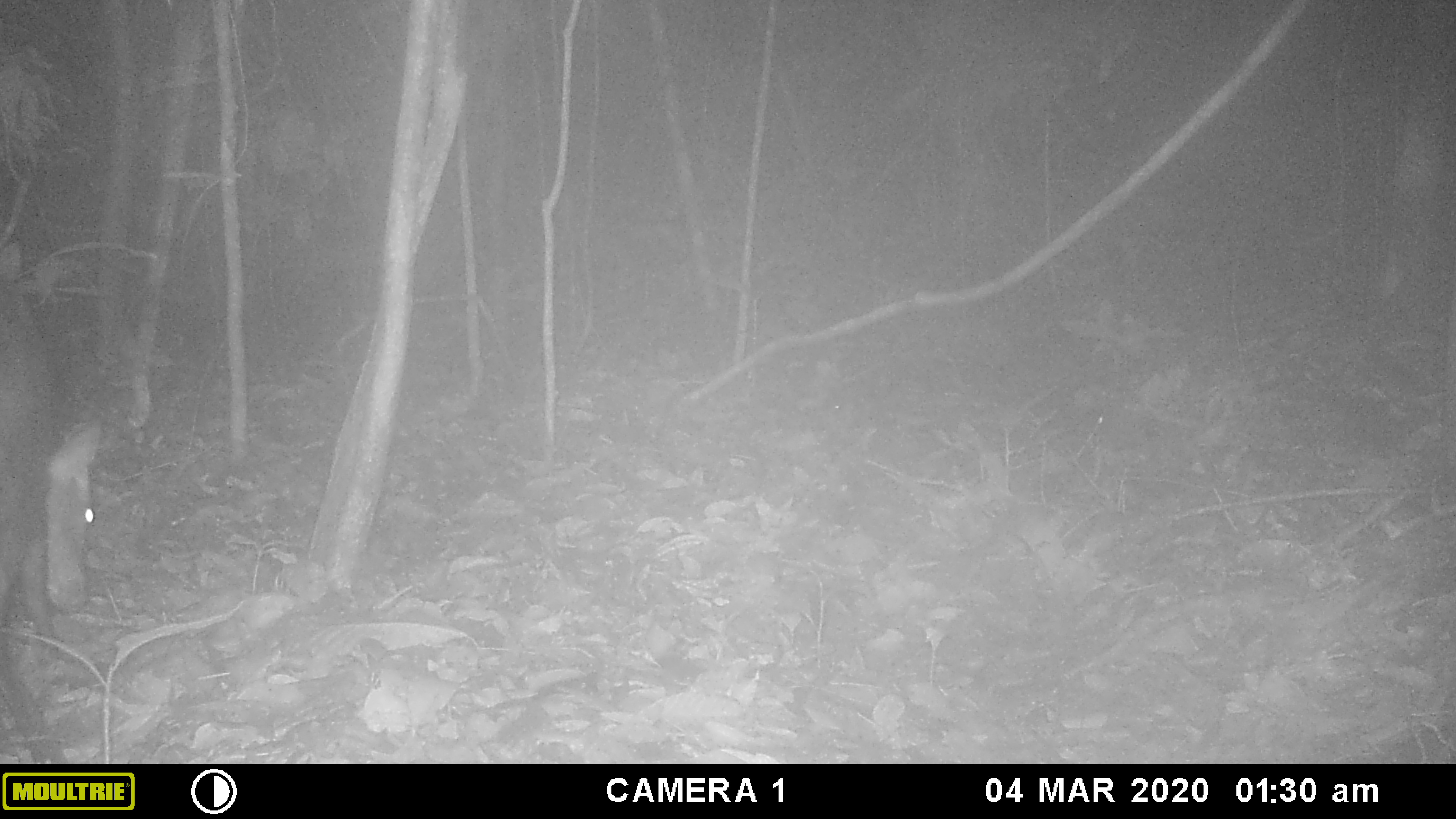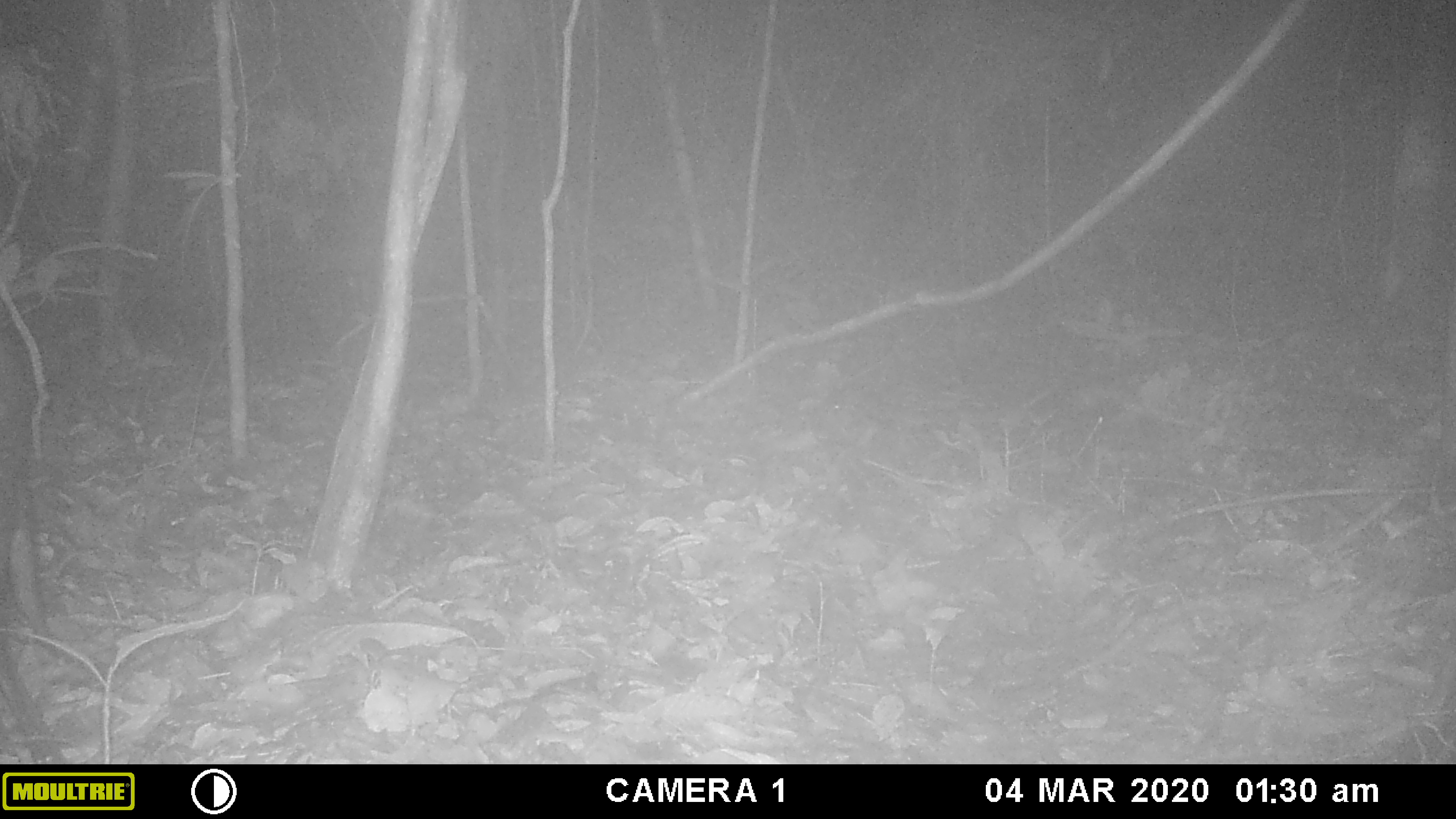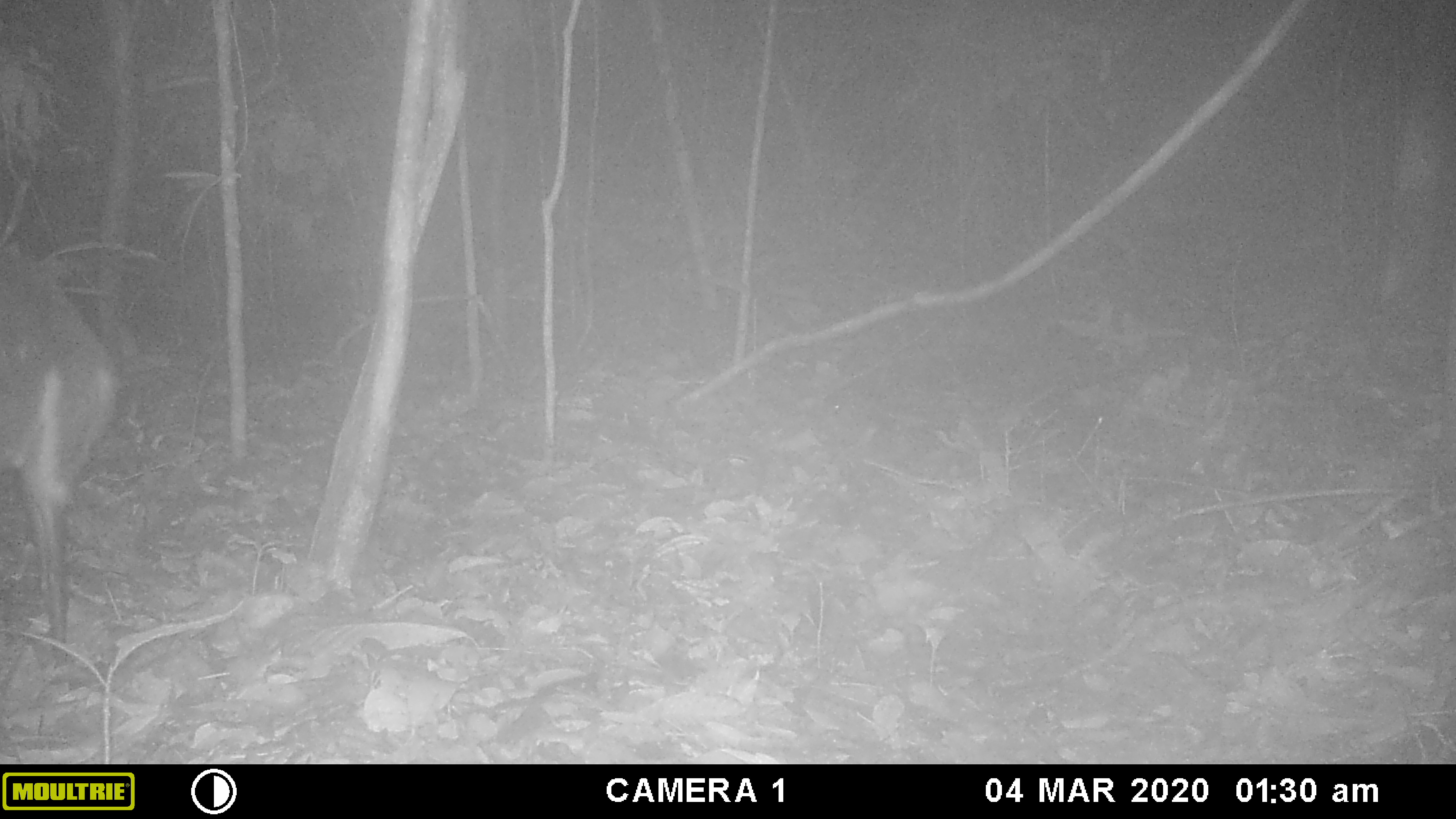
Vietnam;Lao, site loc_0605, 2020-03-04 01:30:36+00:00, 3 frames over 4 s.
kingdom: Animalia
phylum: Chordata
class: Mammalia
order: Artiodactyla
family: Cervidae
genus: Muntiacus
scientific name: Muntiacus rooseveltorum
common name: roosevelt's muntjac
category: roosevelts muntjac group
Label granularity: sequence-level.